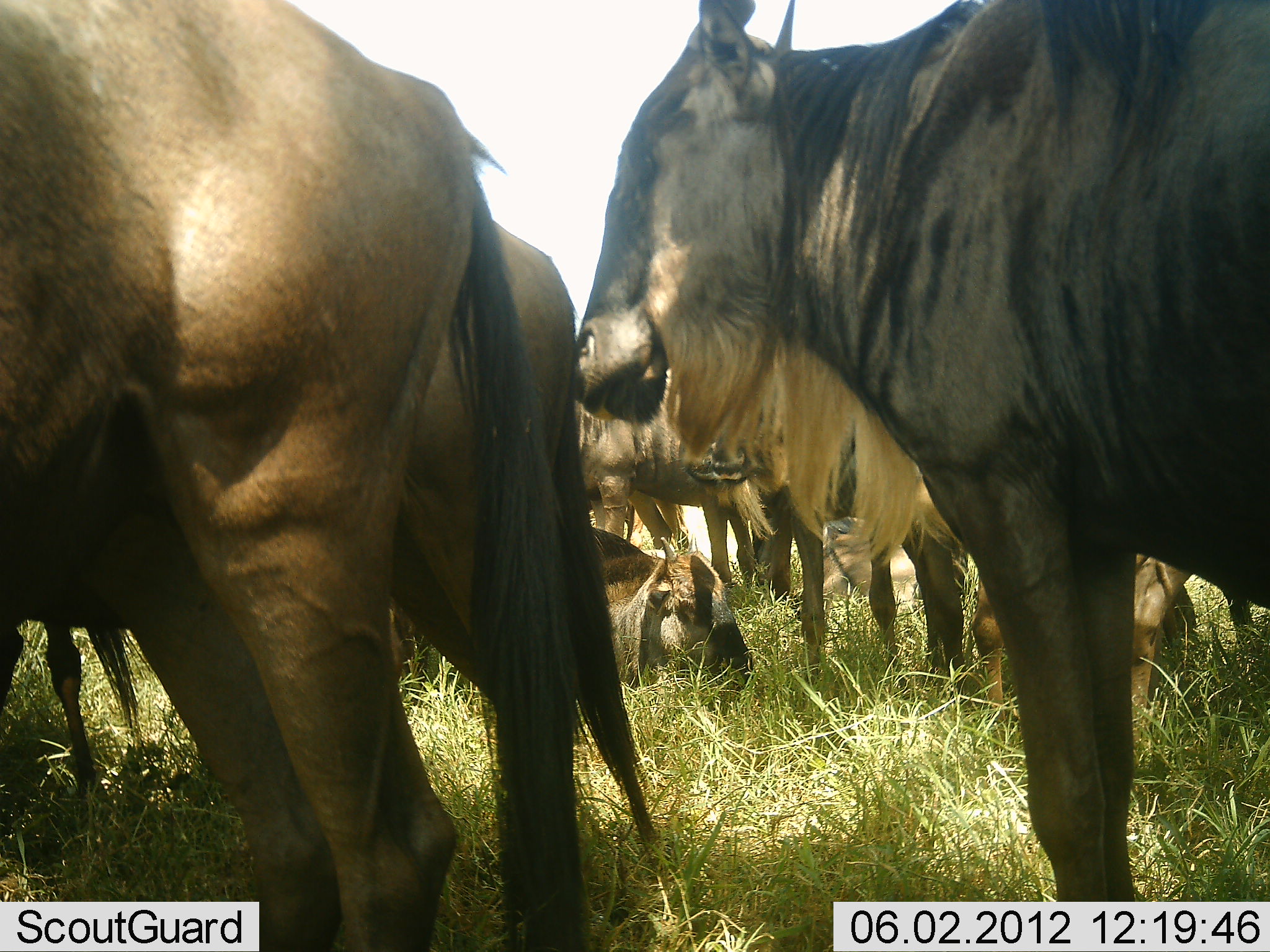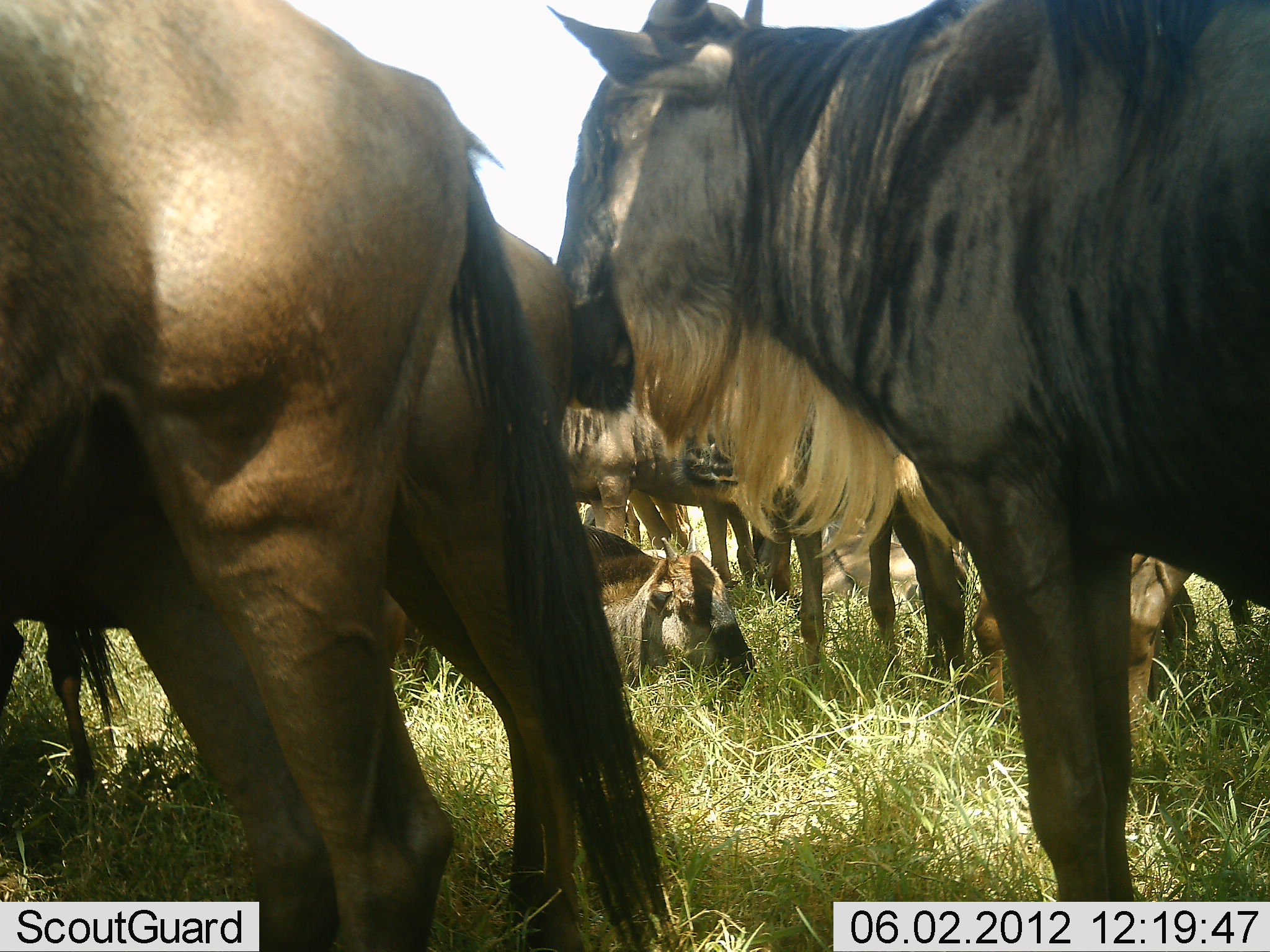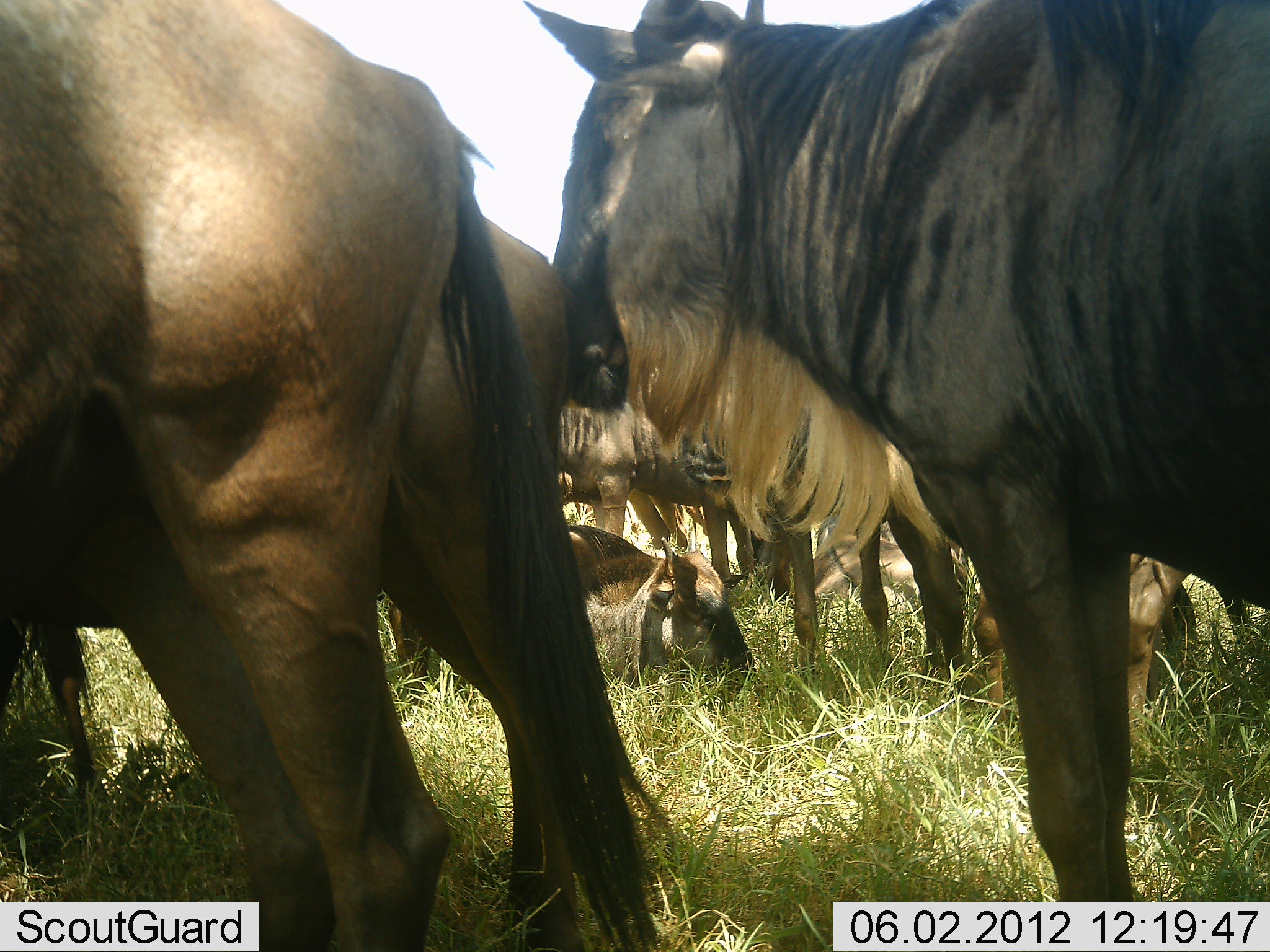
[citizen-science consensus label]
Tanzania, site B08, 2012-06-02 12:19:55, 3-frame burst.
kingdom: Animalia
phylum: Chordata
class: Mammalia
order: Artiodactyla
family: Bovidae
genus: Connochaetes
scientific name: Connochaetes taurinus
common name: blue wildebeest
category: wildebeest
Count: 8.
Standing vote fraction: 90%.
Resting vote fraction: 90%.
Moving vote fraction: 0%.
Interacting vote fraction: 0%.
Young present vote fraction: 10%.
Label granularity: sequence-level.